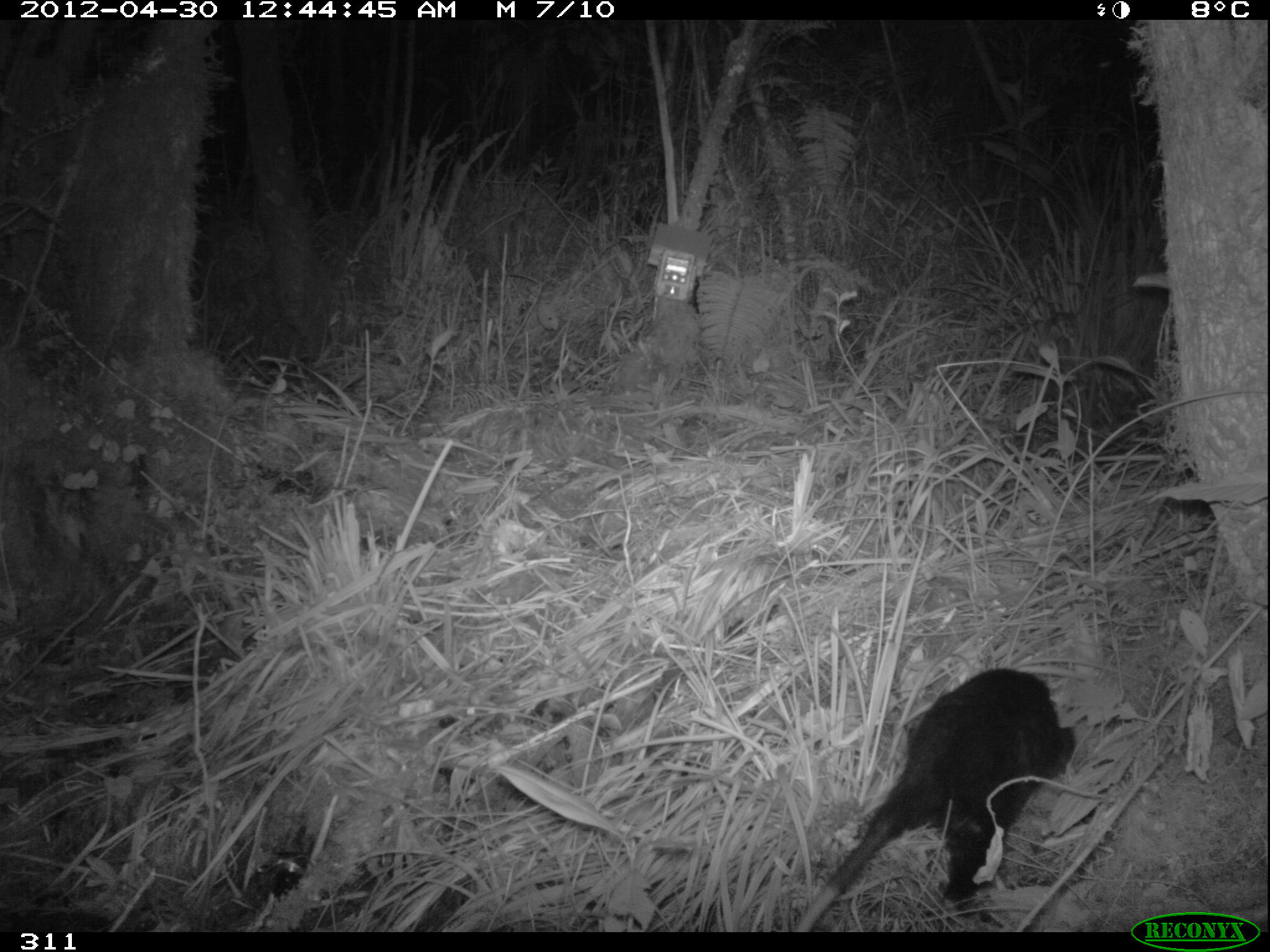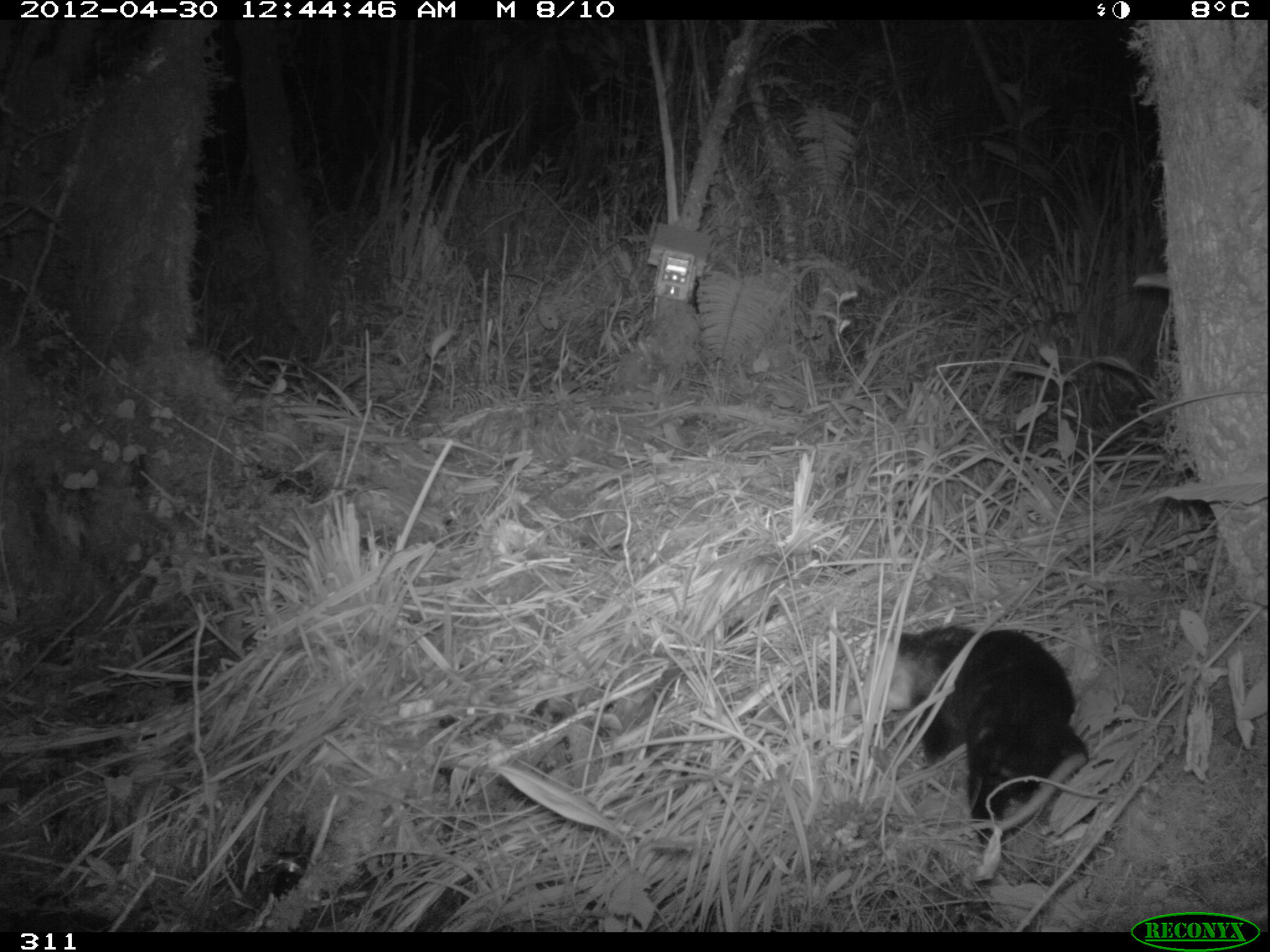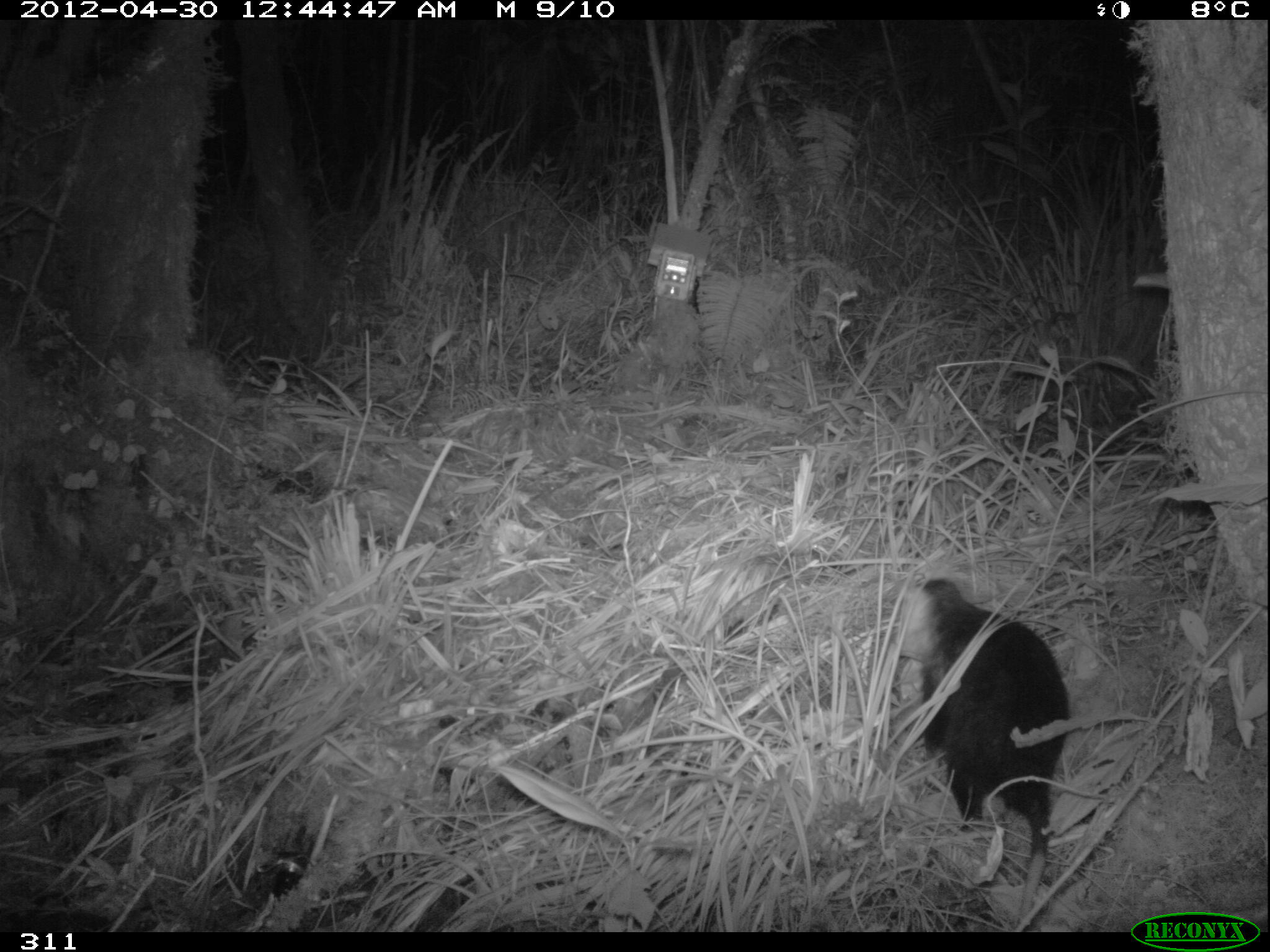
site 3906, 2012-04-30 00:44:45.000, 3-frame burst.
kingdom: Animalia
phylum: Chordata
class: Mammalia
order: Didelphimorphia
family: Didelphidae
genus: Didelphis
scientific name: Didelphis pernigra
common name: andean white-eared opossum